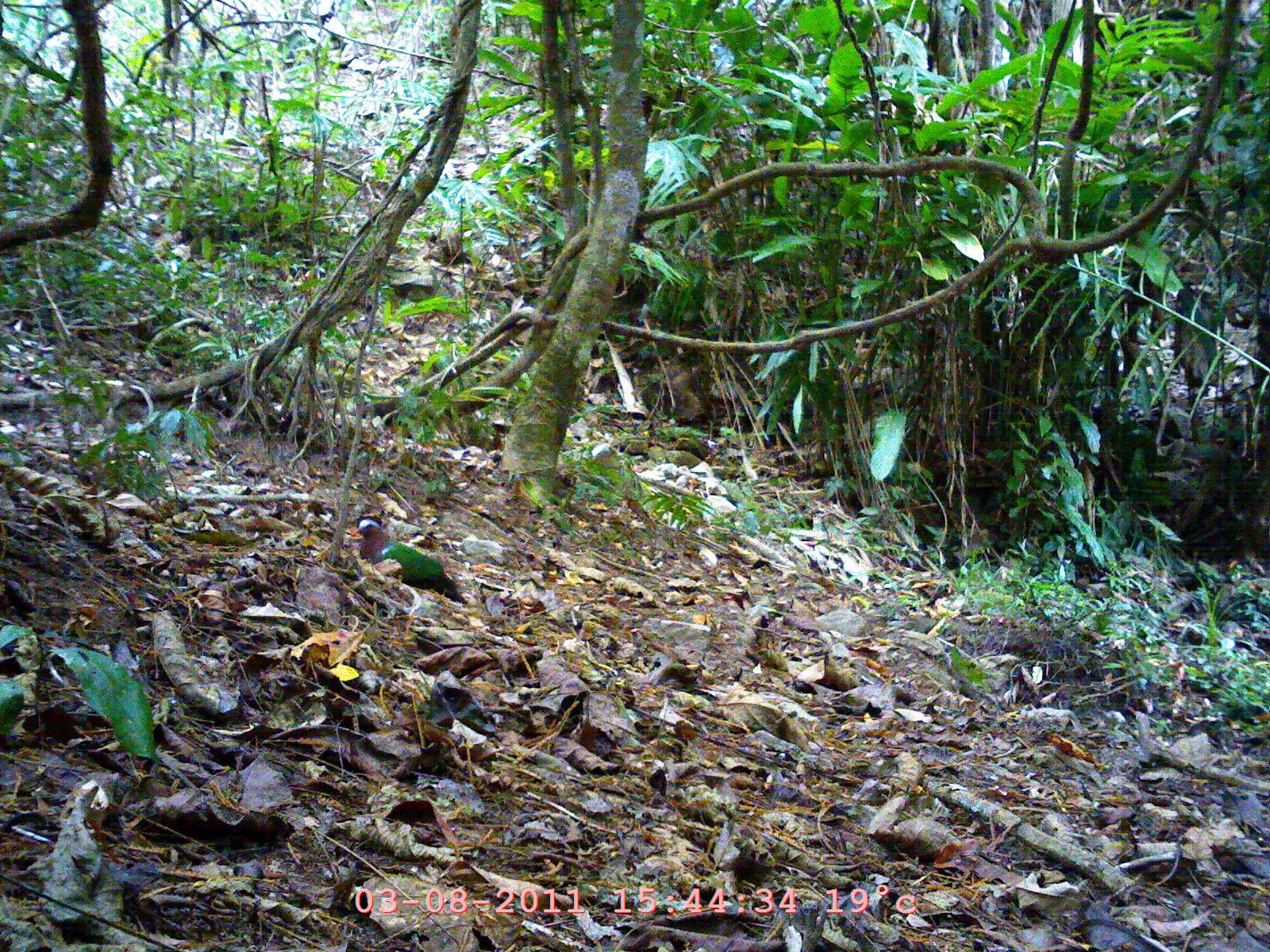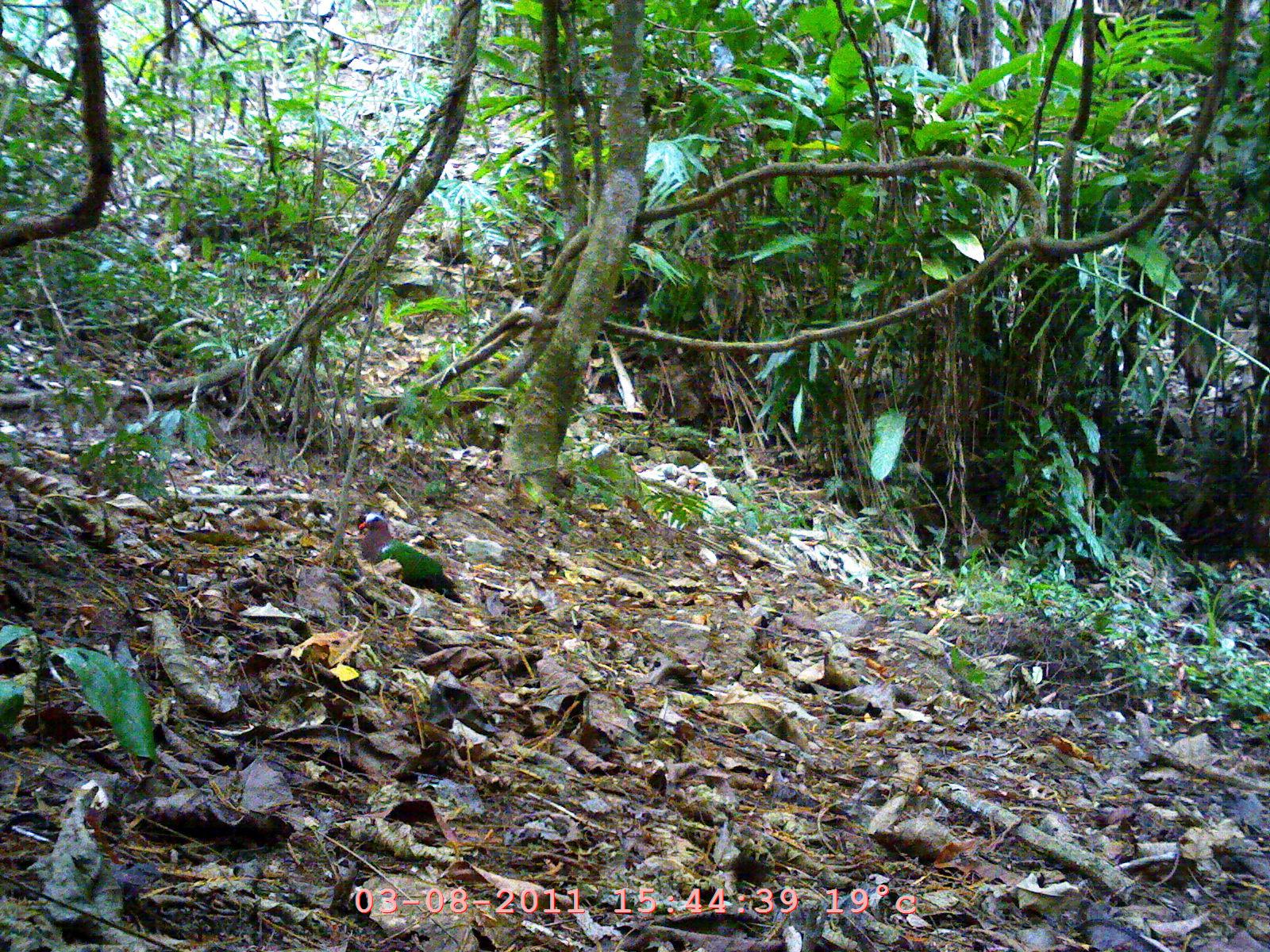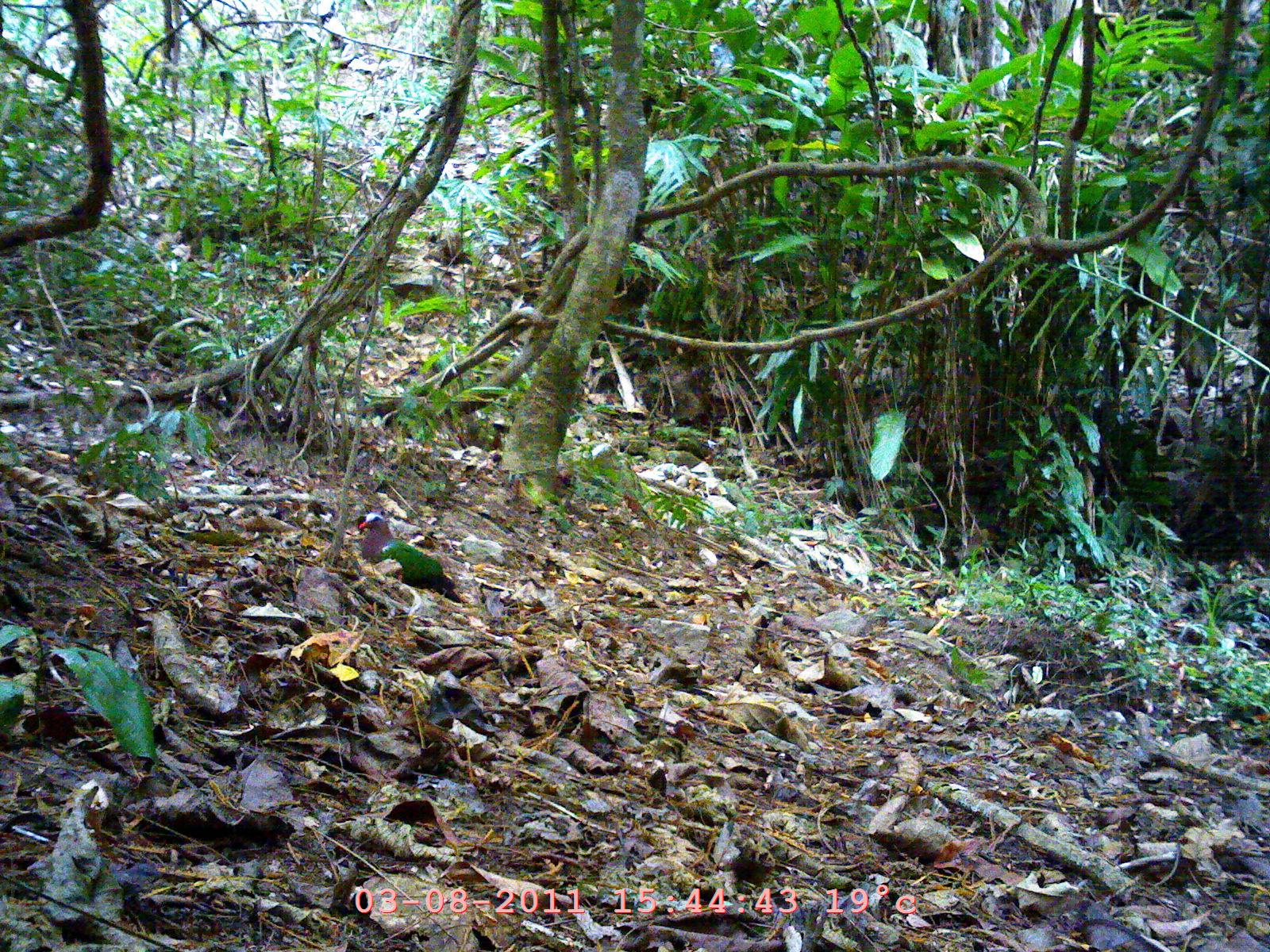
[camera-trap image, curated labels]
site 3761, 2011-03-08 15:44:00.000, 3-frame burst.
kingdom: Animalia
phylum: Chordata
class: Aves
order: Columbiformes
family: Columbidae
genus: Chalcophaps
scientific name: Chalcophaps indica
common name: asian emerald dove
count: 1